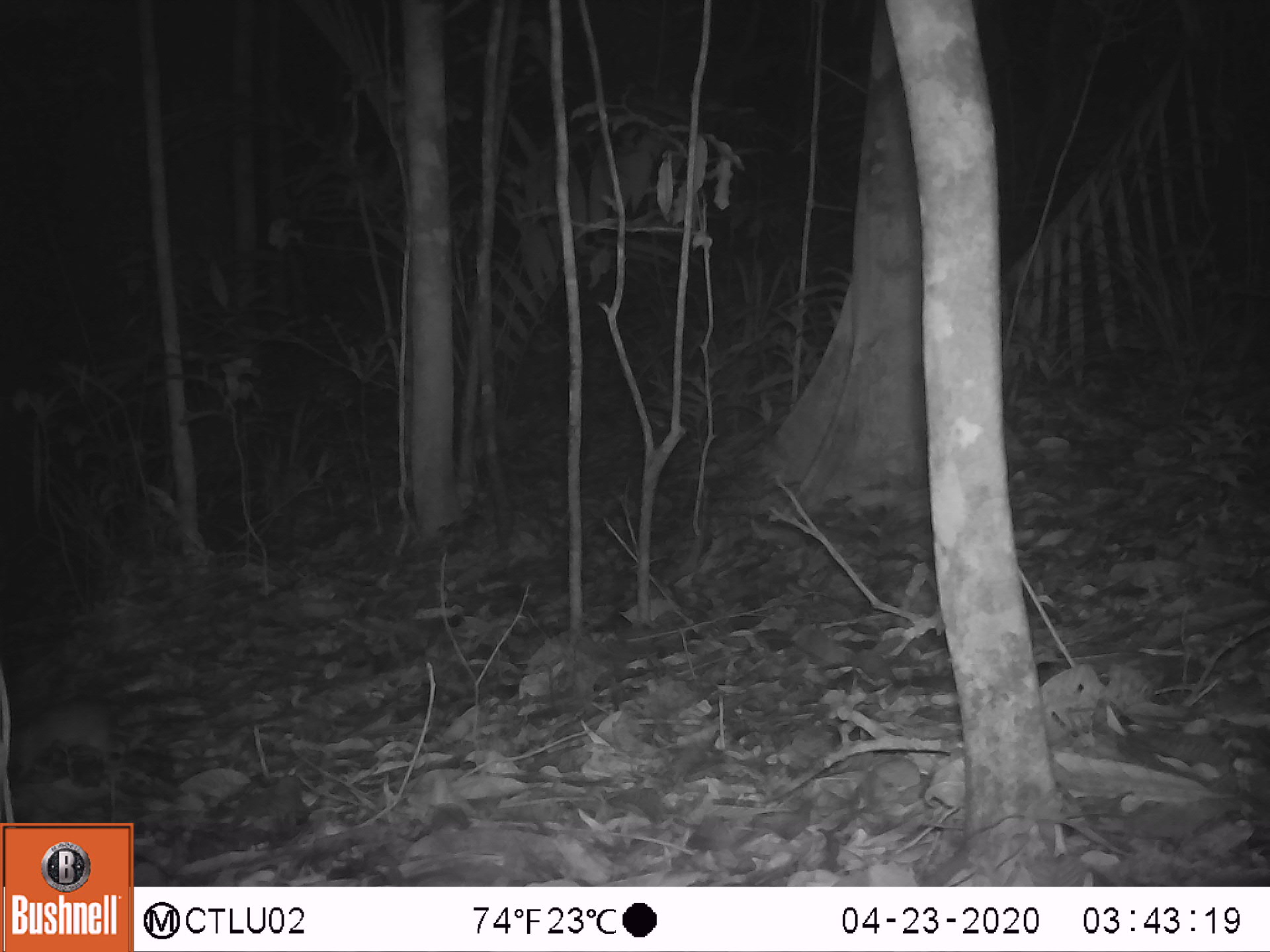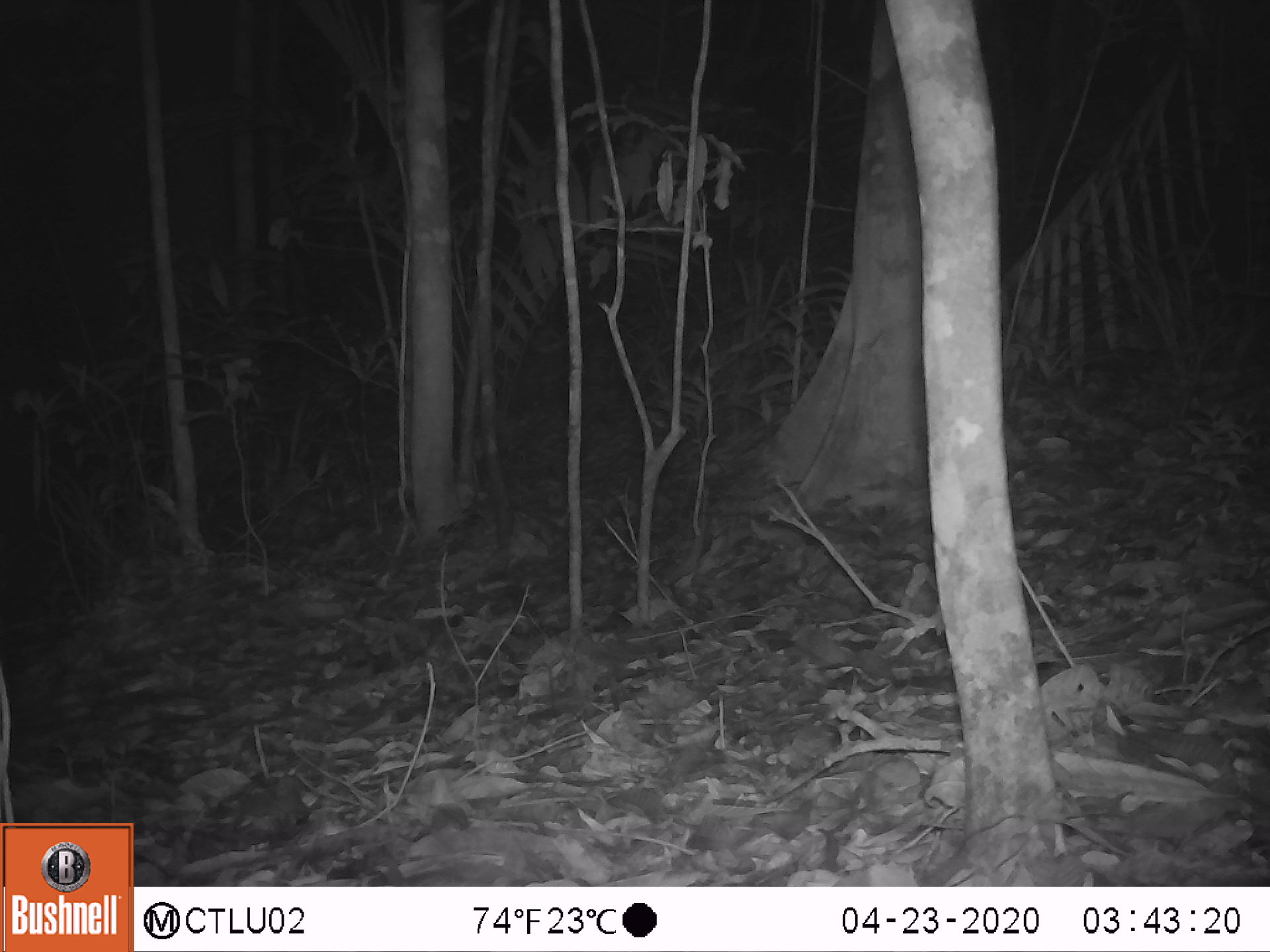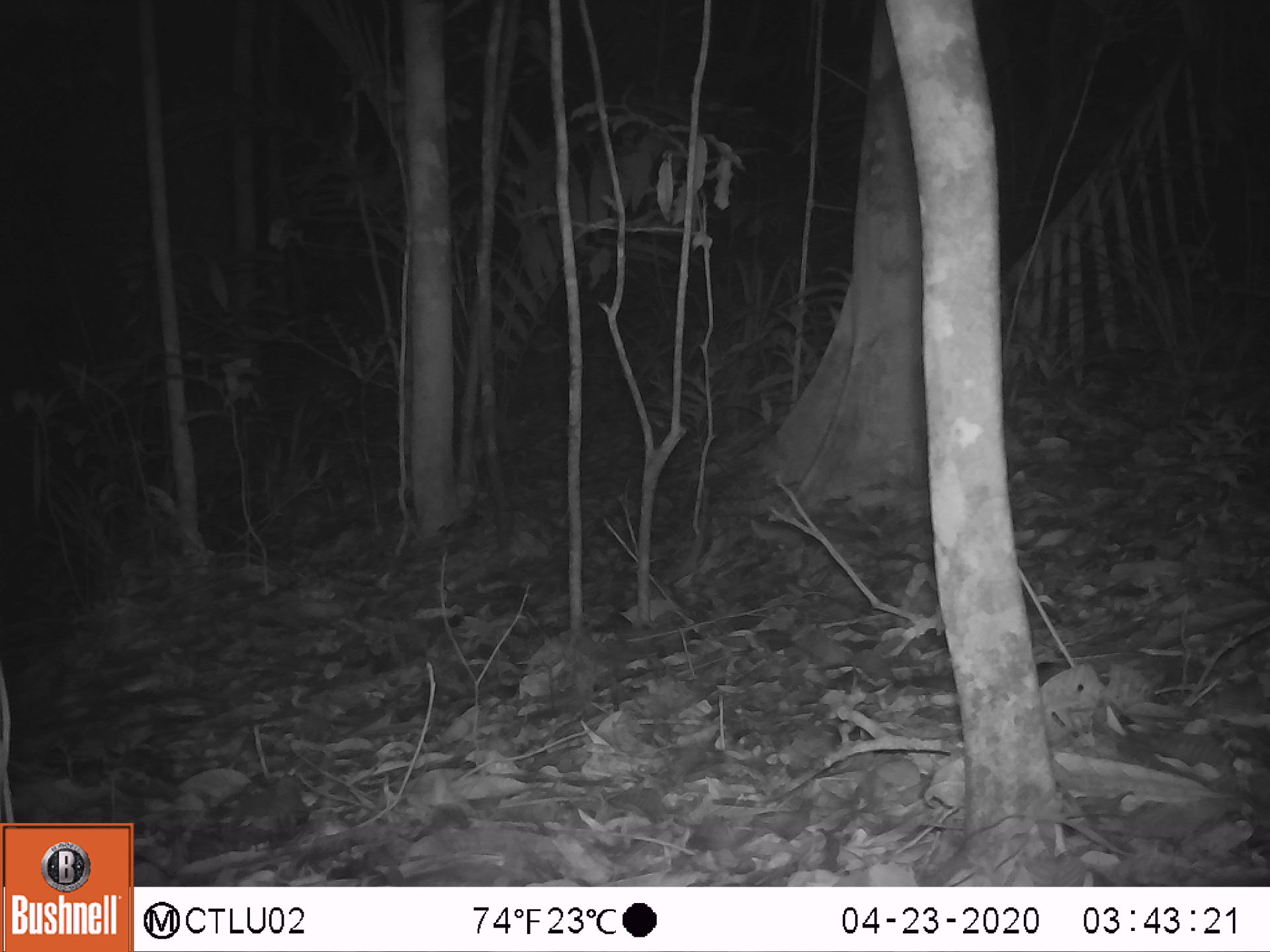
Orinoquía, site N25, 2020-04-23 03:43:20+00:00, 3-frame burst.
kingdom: Animalia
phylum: Chordata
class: Mammalia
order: Rodentia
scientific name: Rodentia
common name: rodent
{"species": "rodent (Rodentia)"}